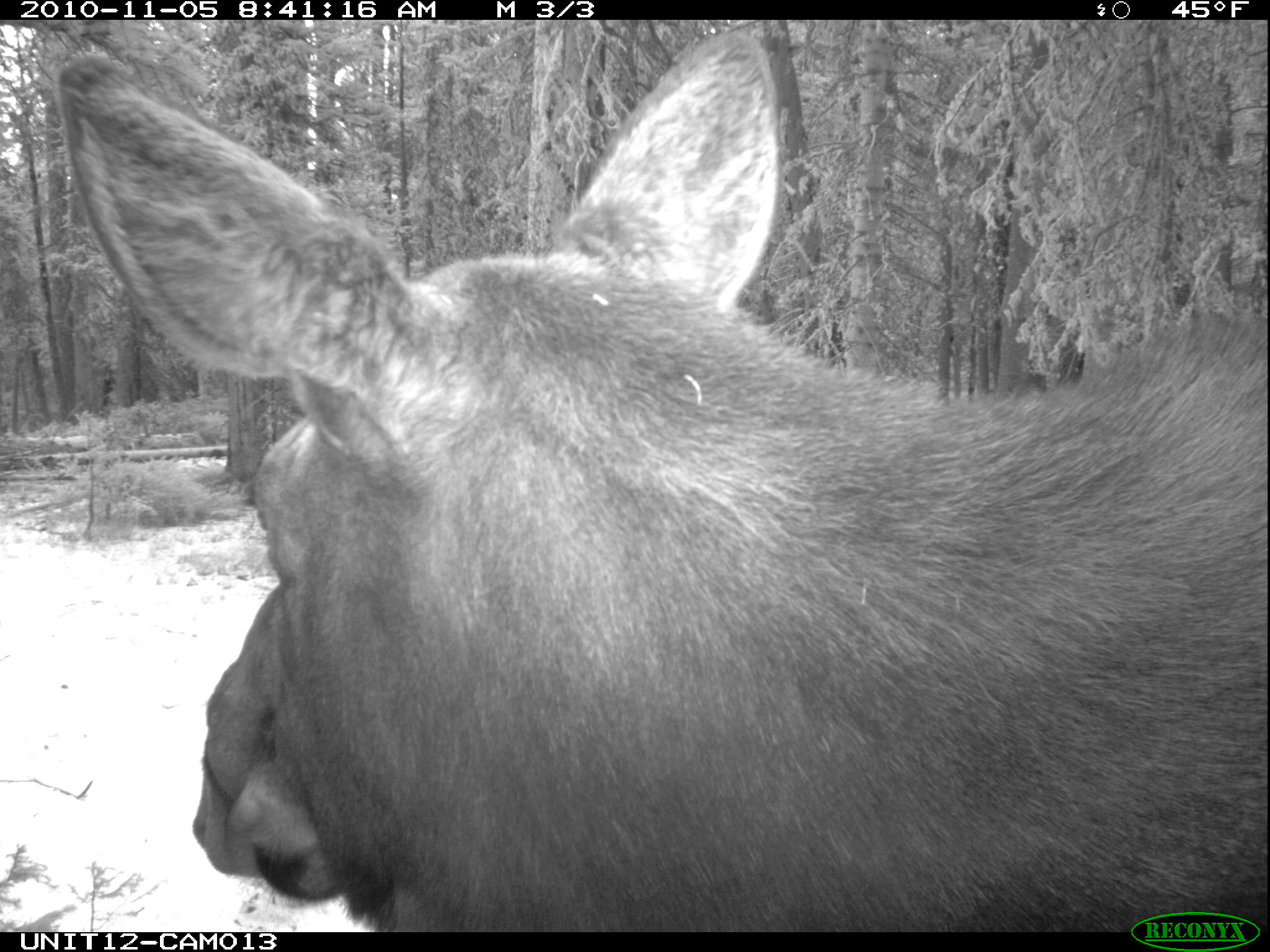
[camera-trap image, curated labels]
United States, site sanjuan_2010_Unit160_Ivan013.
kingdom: Animalia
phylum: Chordata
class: Mammalia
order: Artiodactyla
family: Cervidae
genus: Alces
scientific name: Alces alces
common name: moose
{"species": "Alces alces (moose)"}